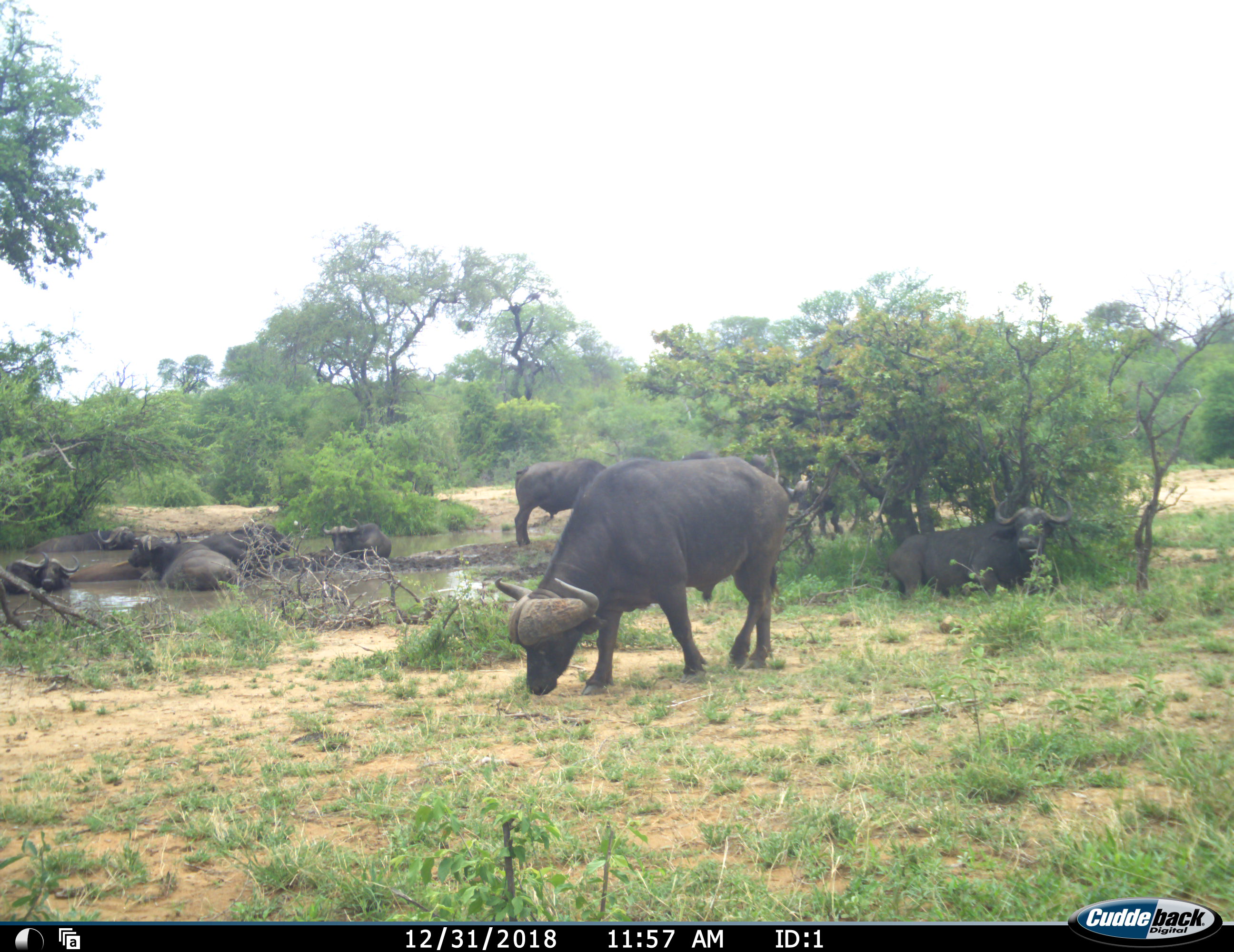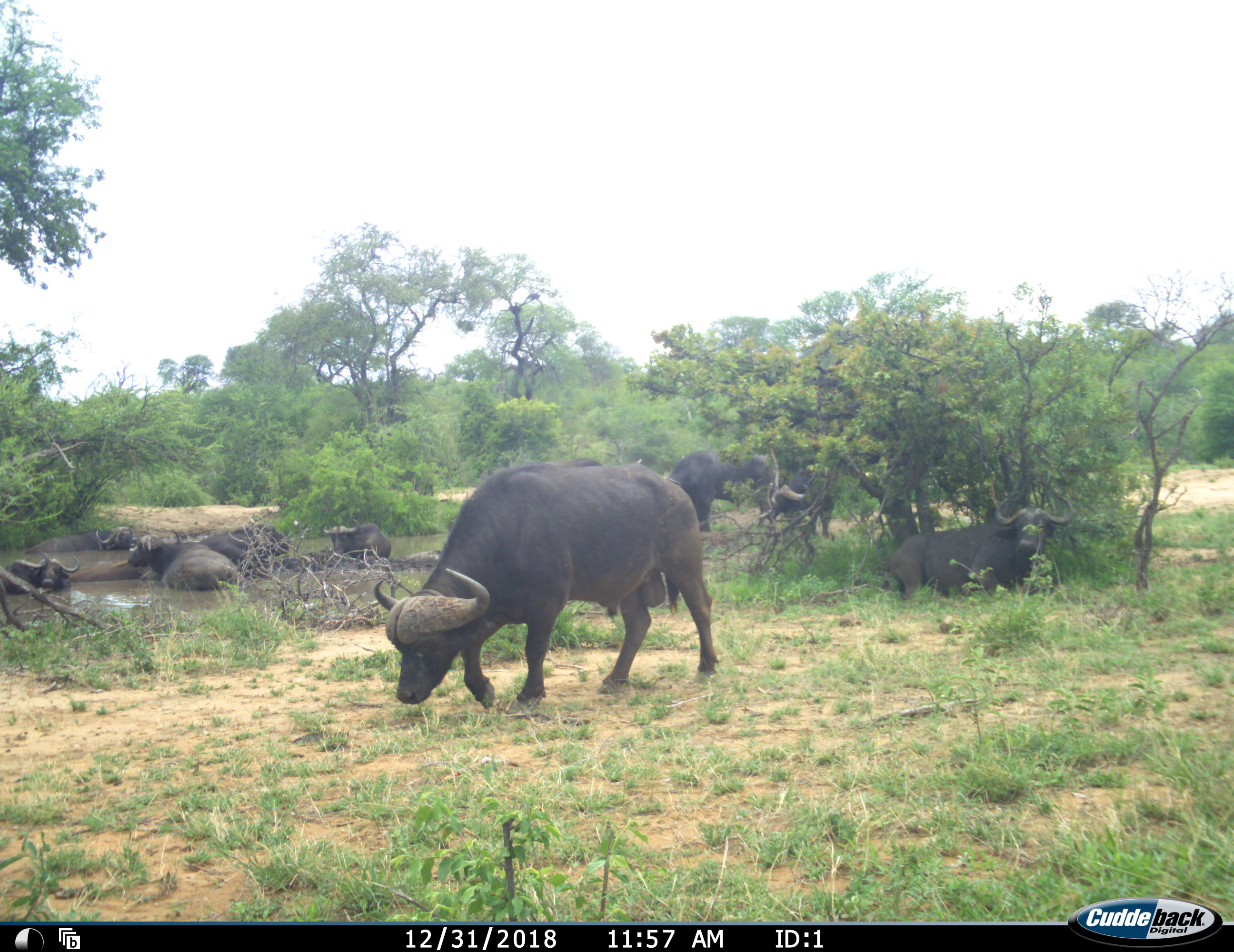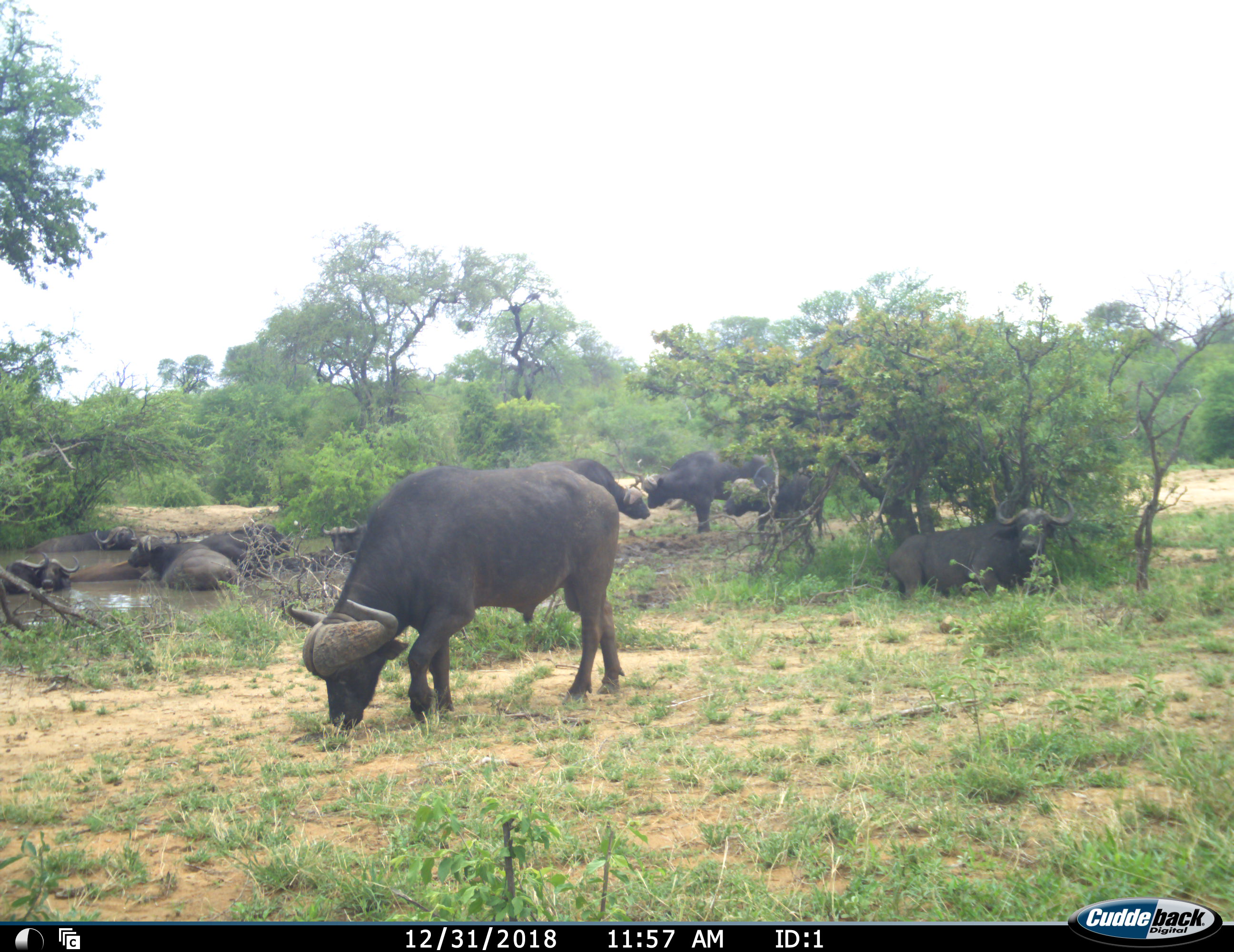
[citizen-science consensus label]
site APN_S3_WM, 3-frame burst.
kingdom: Animalia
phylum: Chordata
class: Mammalia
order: Artiodactyla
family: Bovidae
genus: Syncerus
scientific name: Syncerus caffer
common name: african buffalo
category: buffalo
Buffalo (african buffalo) (Syncerus caffer), count 11-50. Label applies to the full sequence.